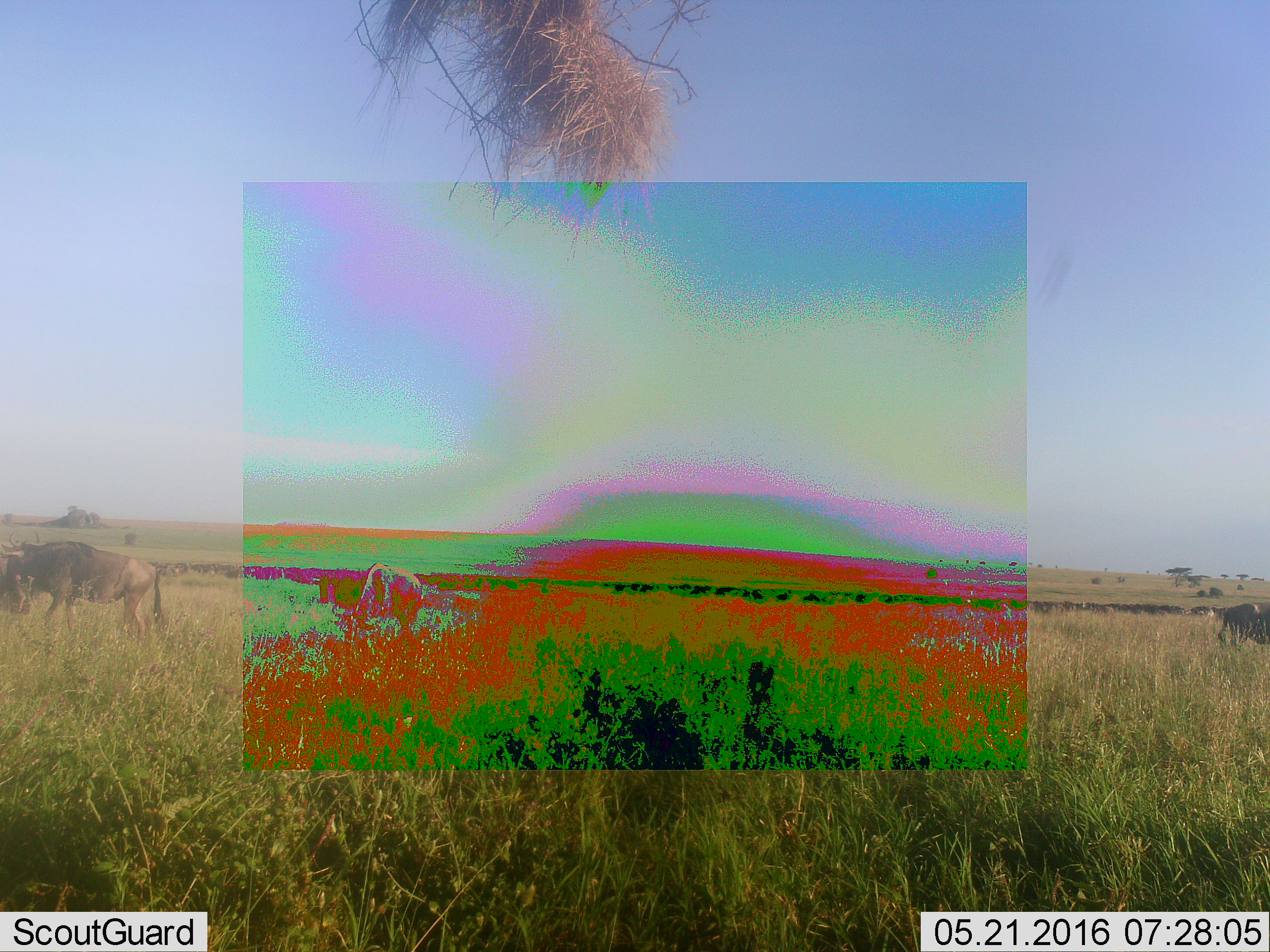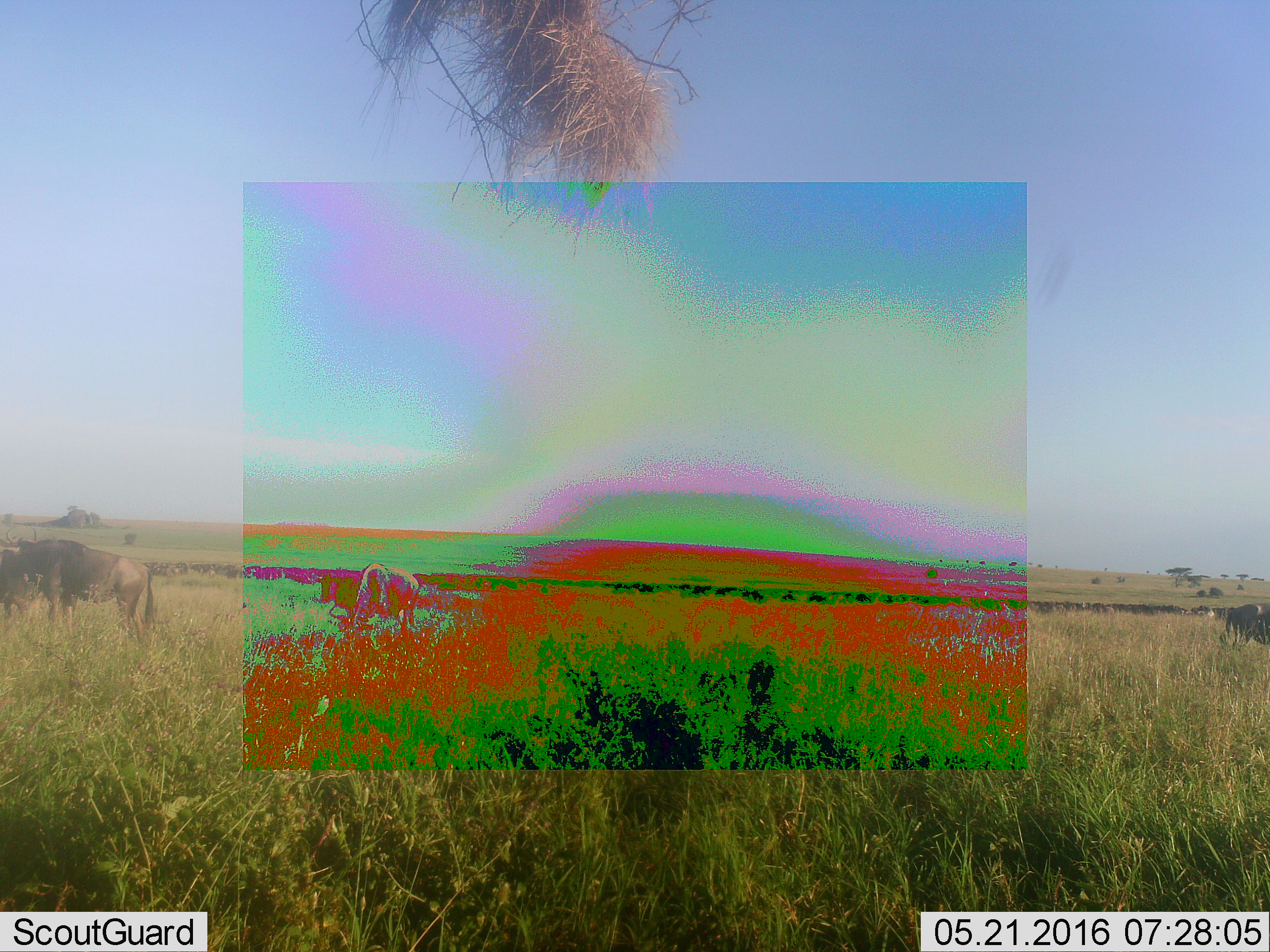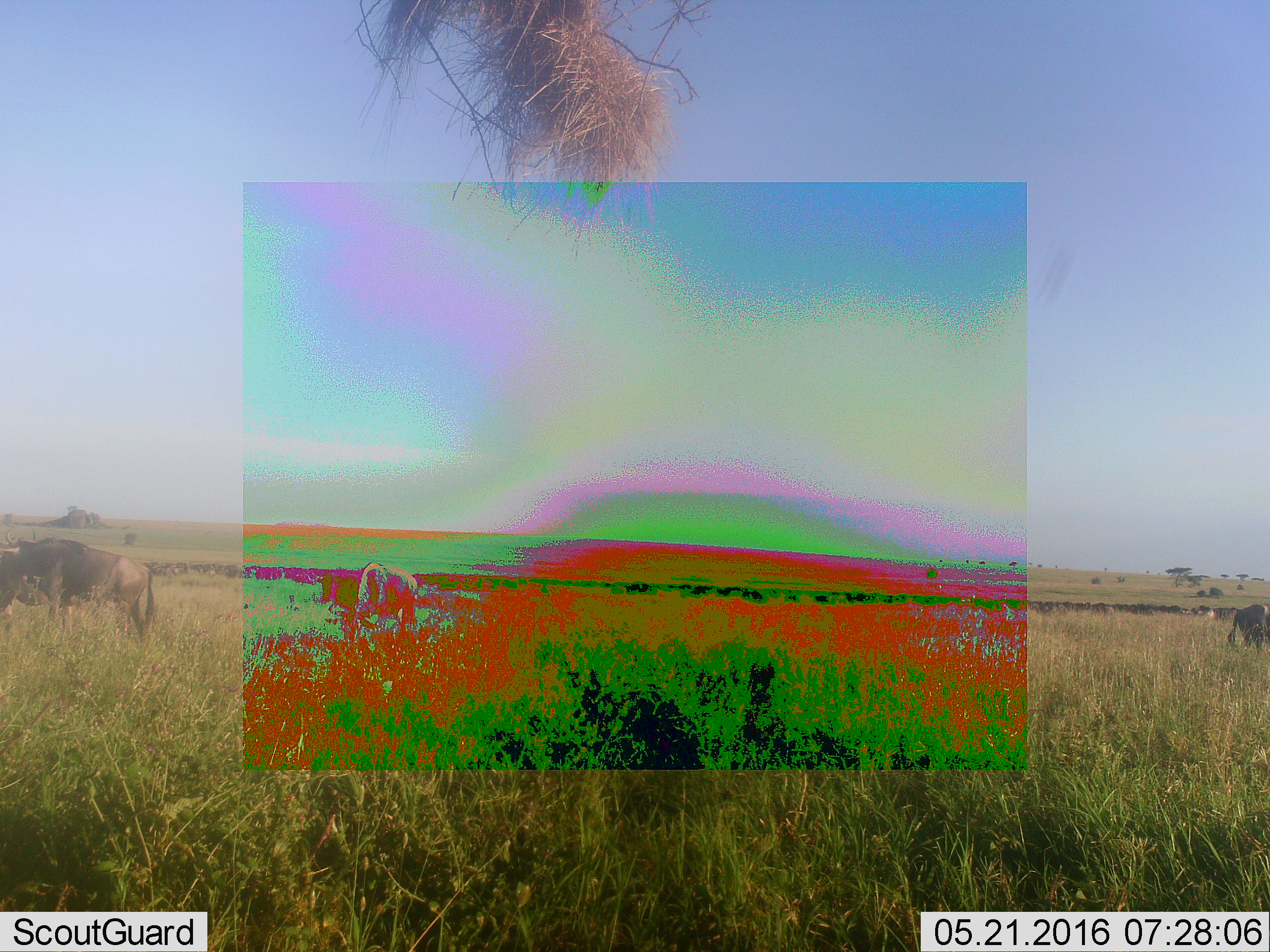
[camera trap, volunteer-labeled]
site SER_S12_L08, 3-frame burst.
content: unidentified animal